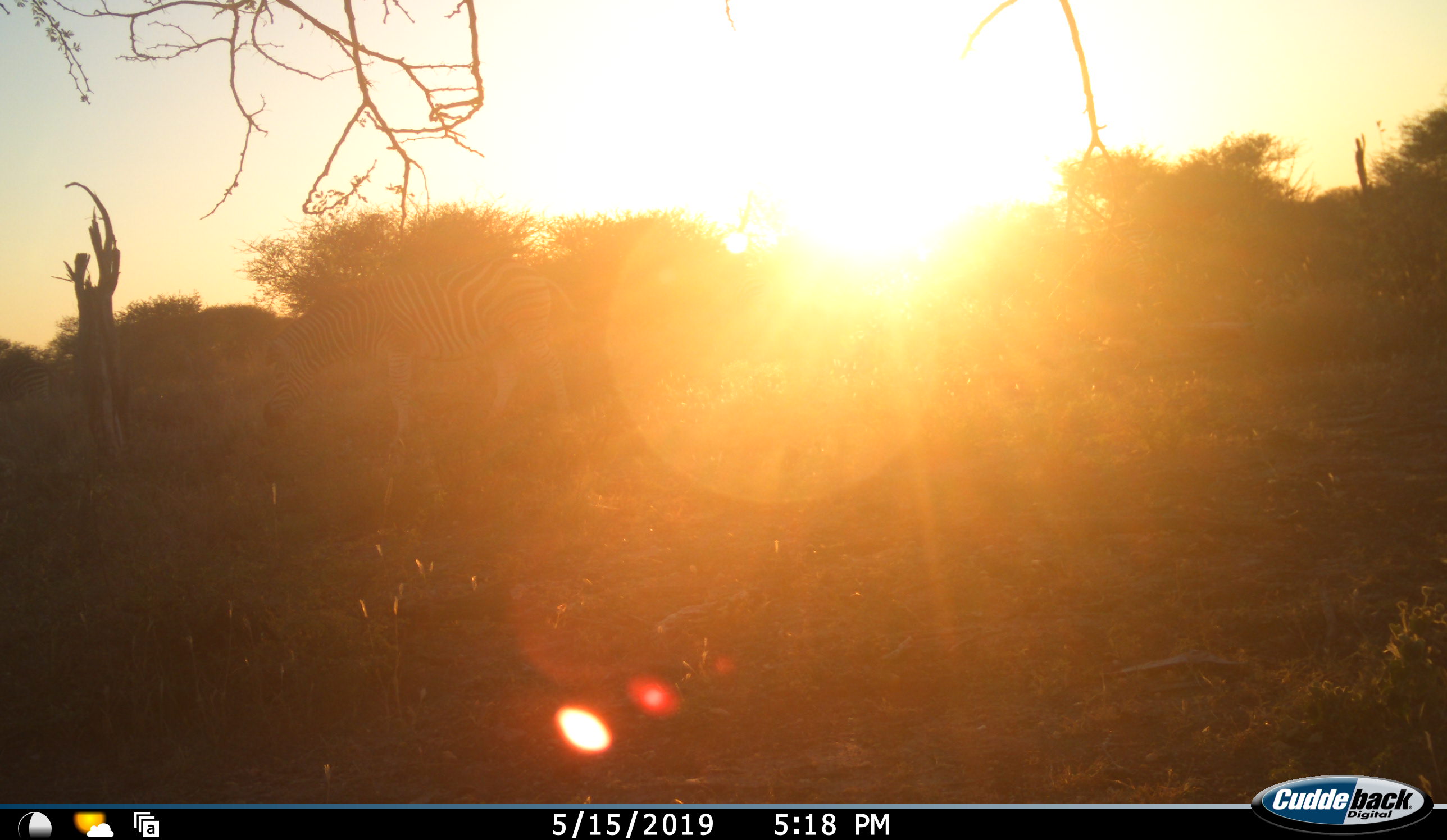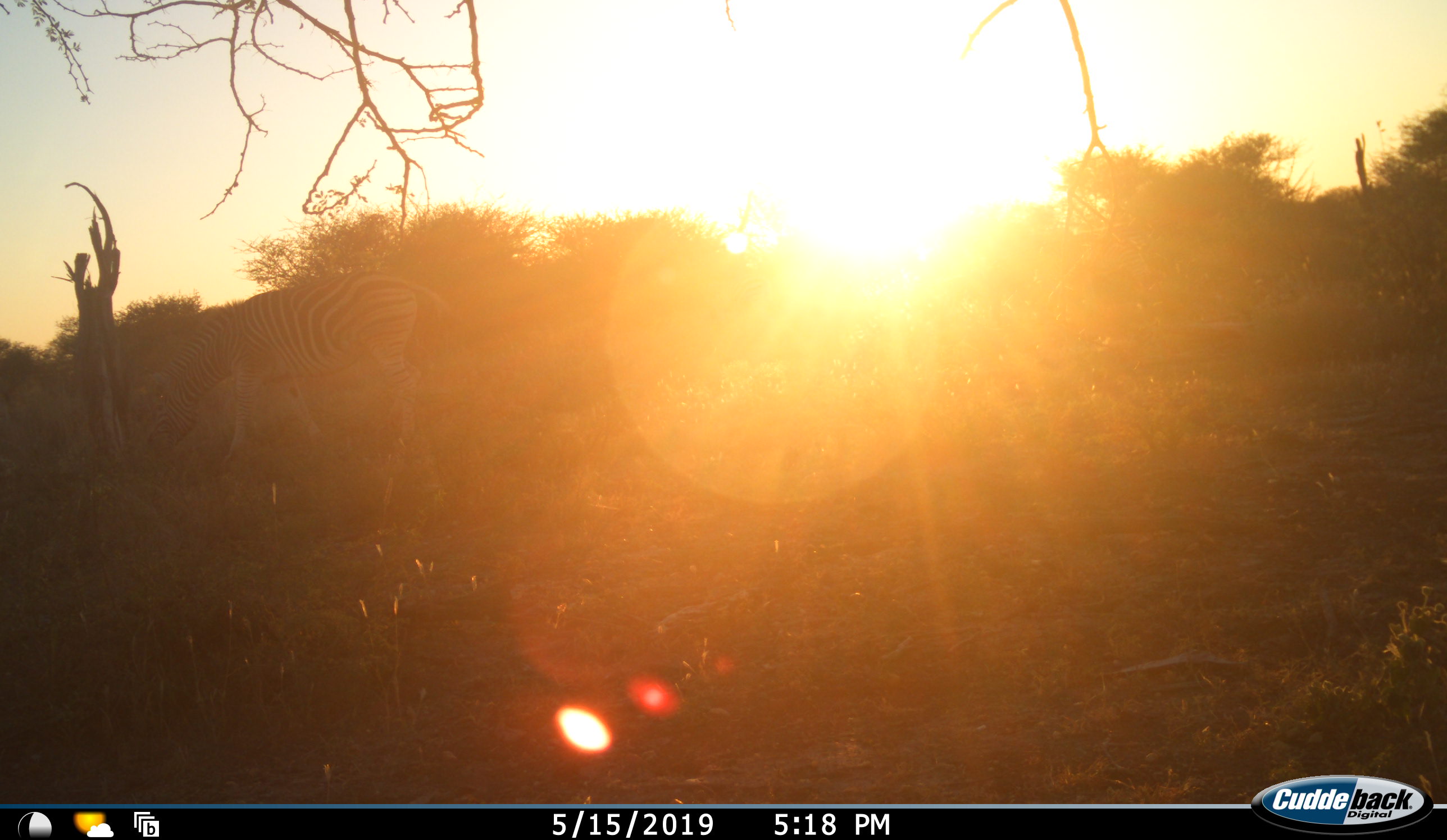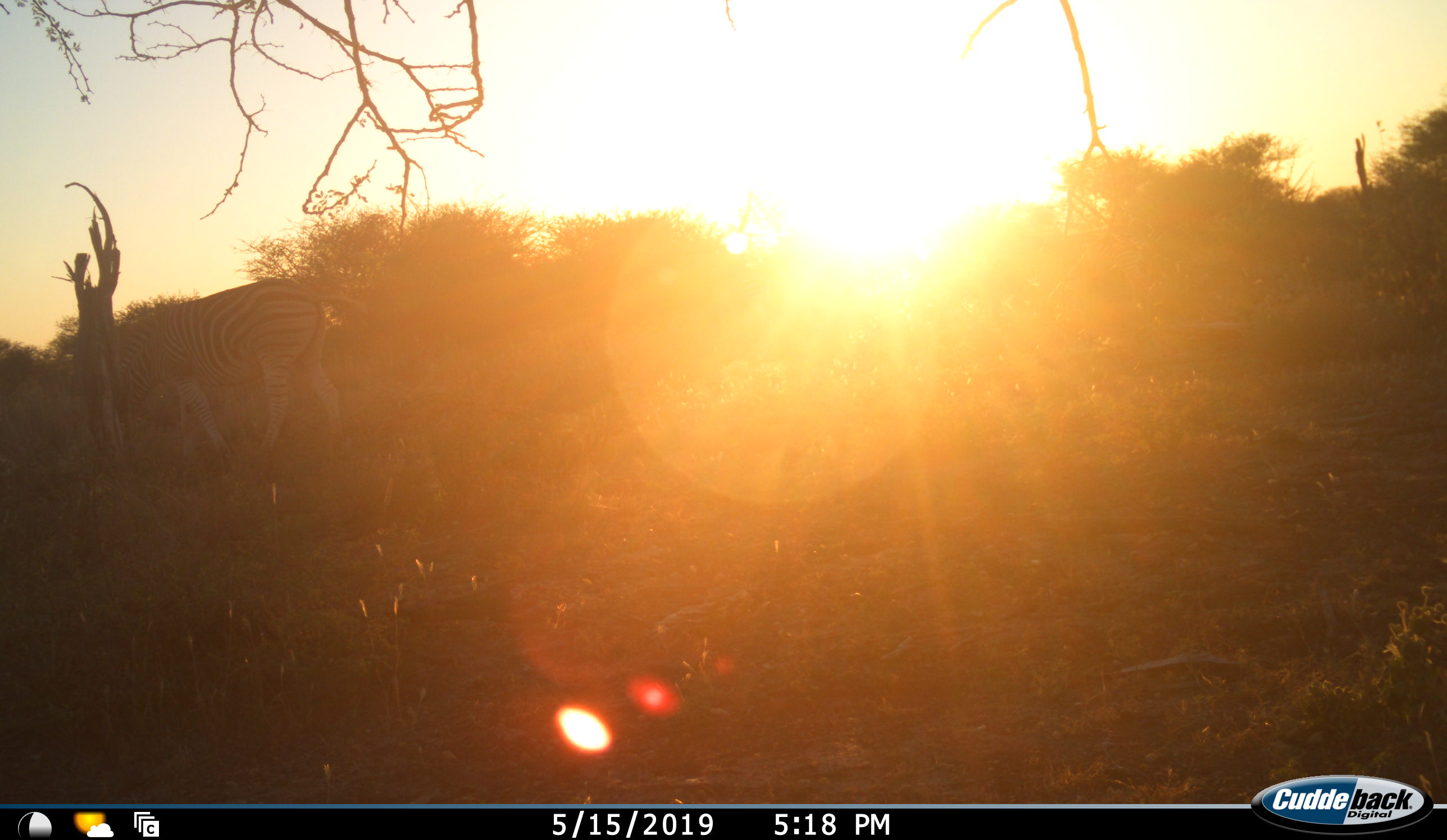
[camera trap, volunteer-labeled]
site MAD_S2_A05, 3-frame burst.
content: unidentified animal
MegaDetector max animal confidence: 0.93